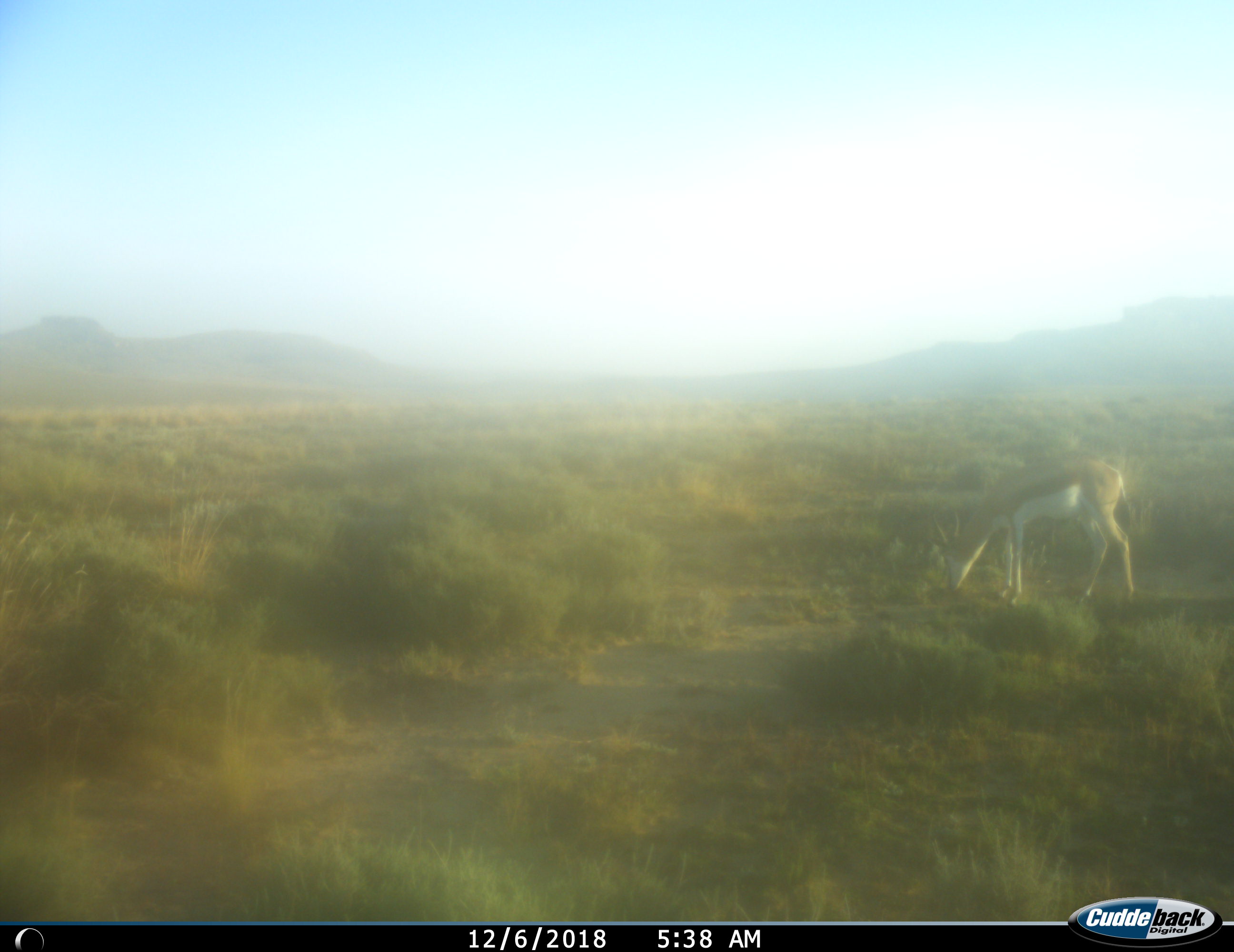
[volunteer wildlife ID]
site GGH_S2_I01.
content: unidentified animal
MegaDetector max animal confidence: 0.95